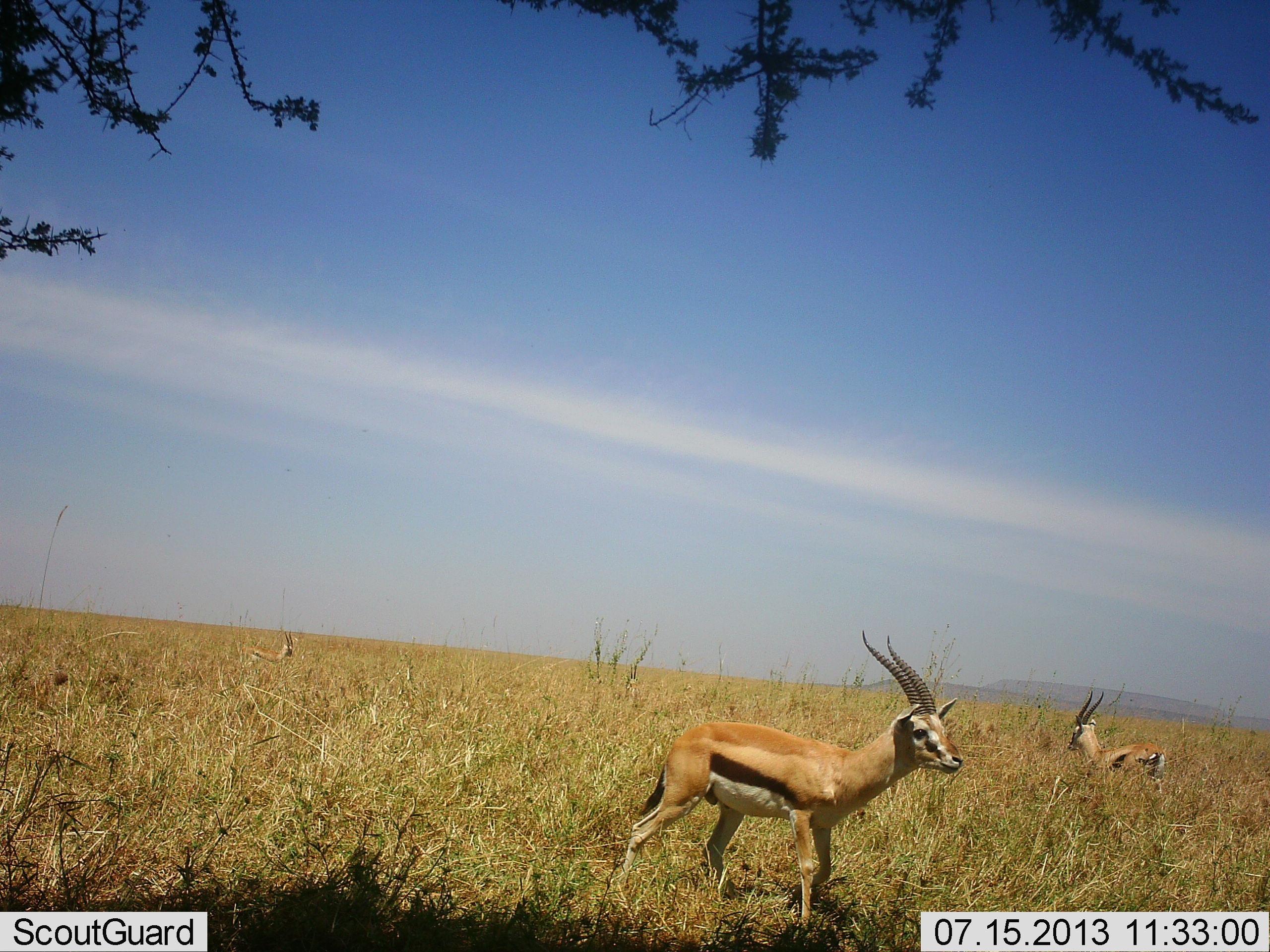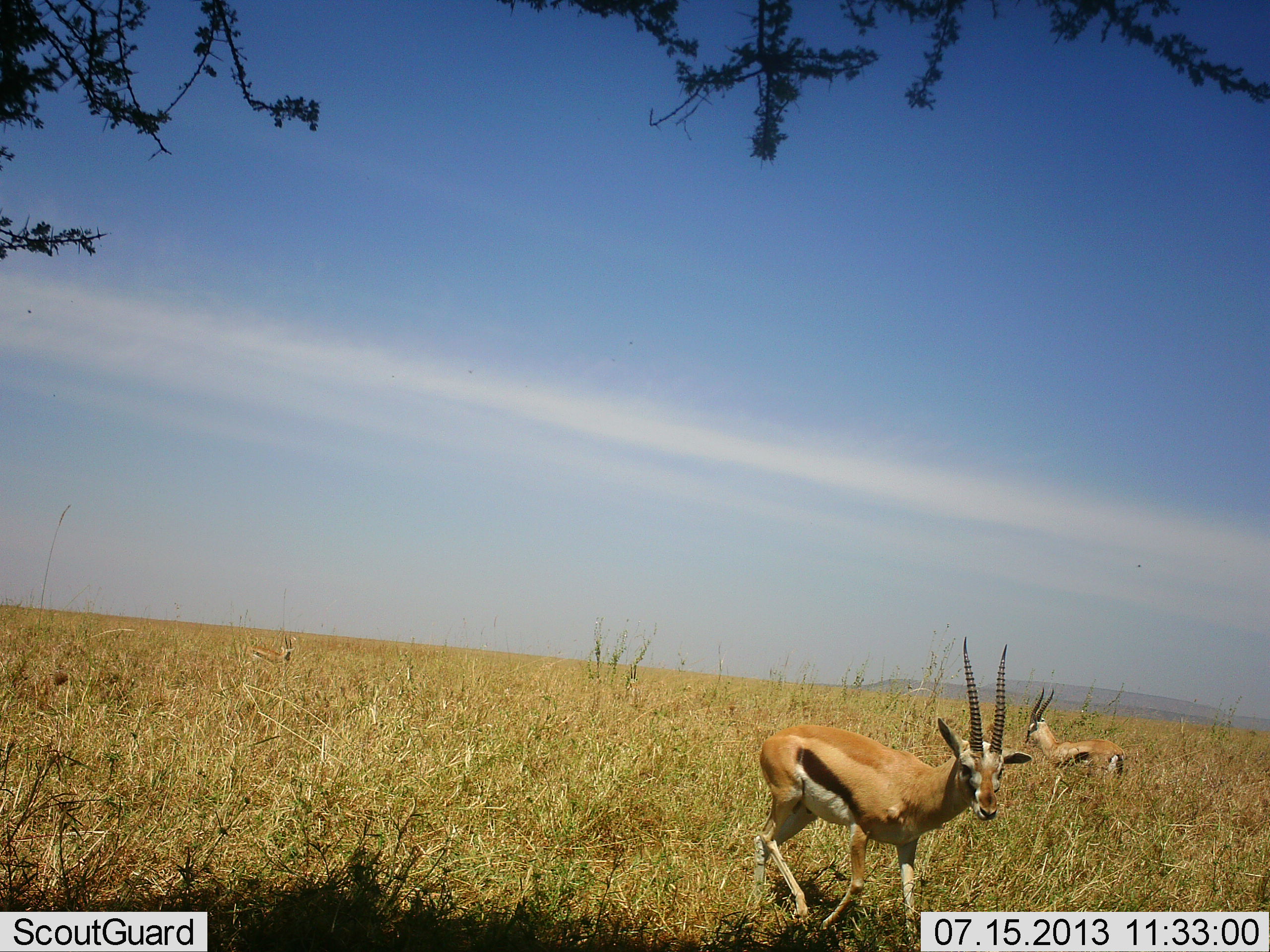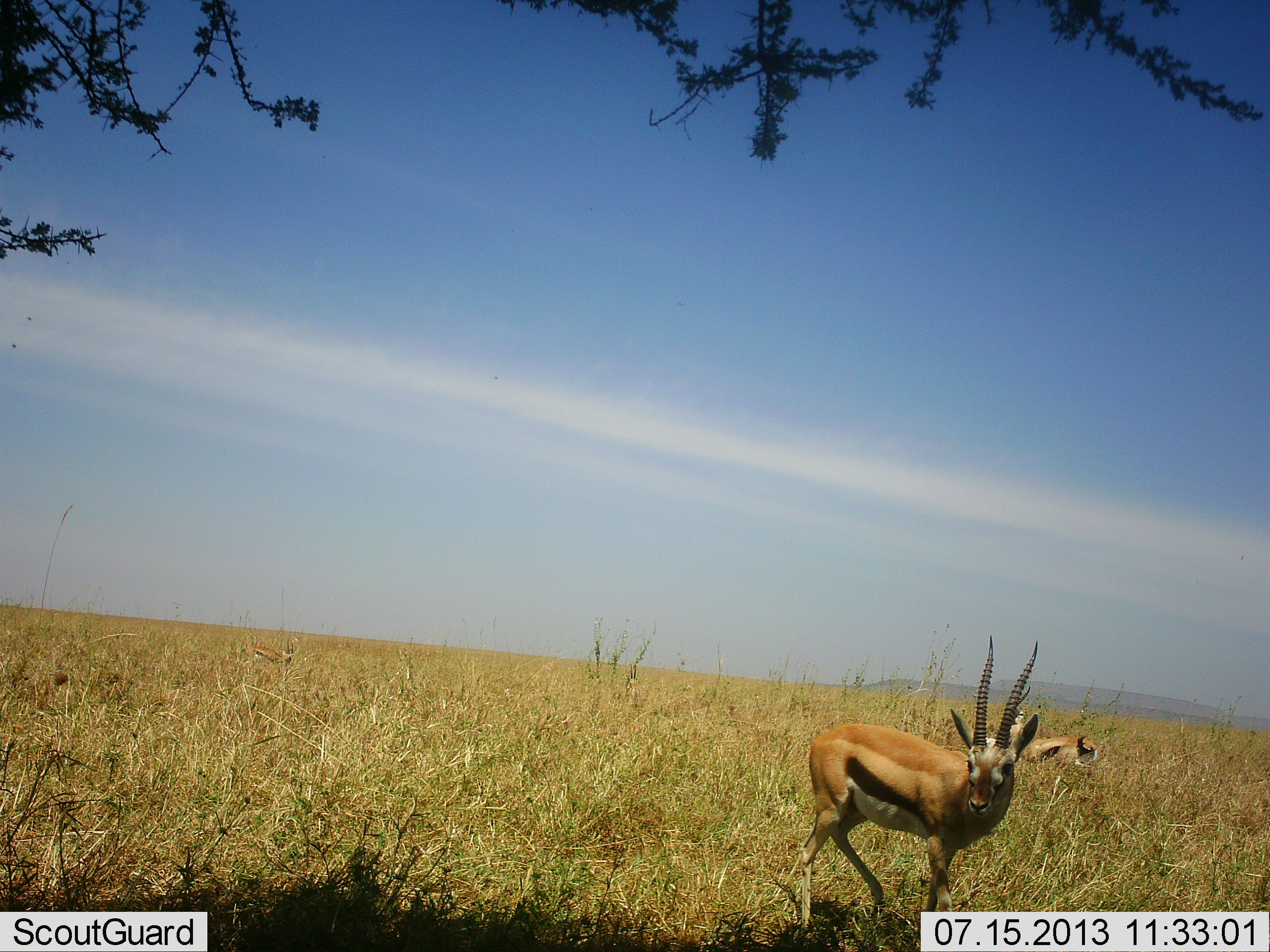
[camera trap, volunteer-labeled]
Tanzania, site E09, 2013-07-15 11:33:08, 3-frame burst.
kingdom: Animalia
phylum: Chordata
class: Mammalia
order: Artiodactyla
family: Bovidae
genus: Eudorcas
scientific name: Eudorcas thomsonii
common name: thomson's gazelle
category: gazellethomsons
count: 2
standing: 40%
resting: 0%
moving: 73%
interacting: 0%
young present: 0%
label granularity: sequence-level